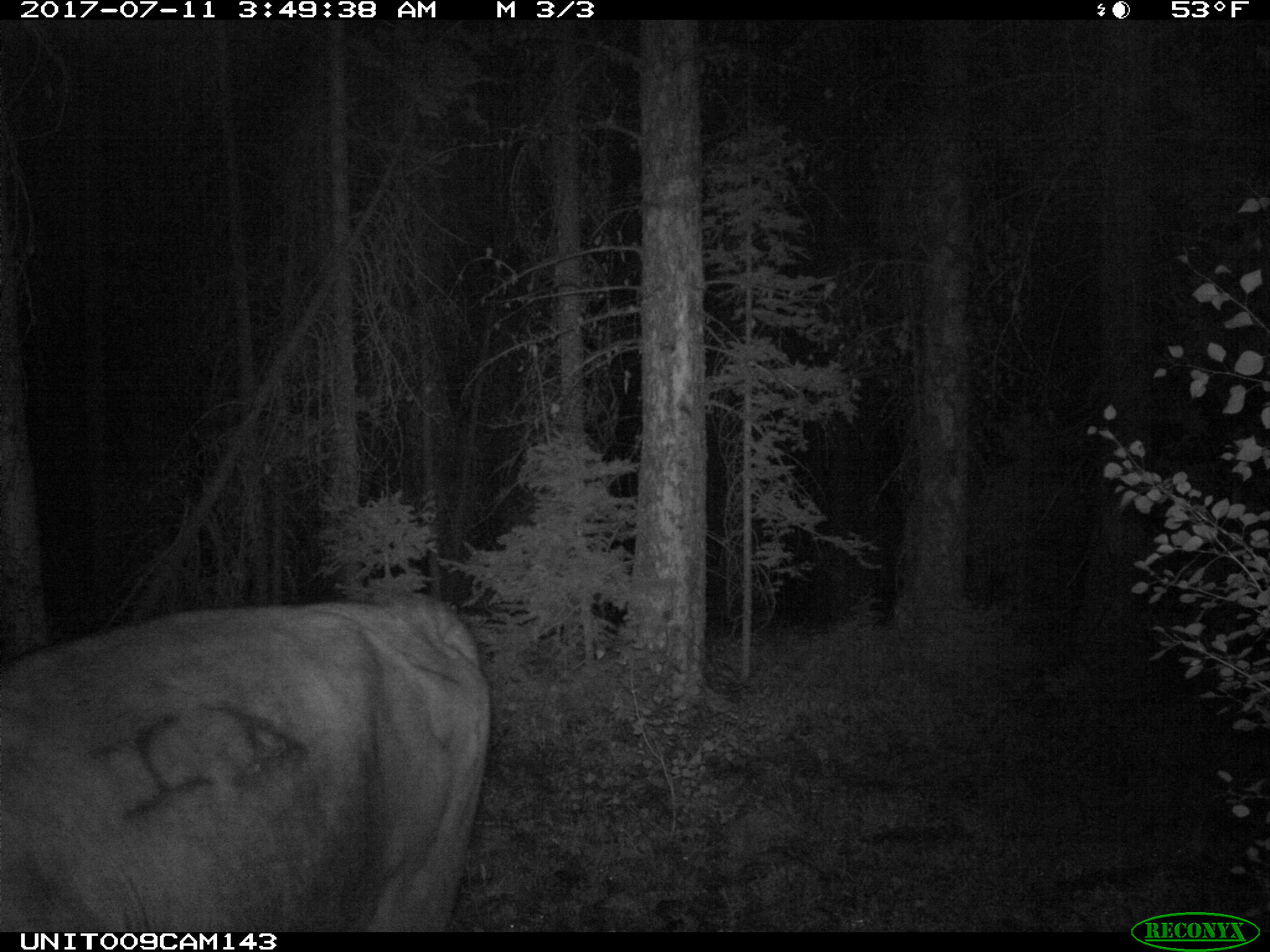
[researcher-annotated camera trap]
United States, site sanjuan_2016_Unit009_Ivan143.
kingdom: Animalia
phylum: Chordata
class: Mammalia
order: Artiodactyla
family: Bovidae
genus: Bos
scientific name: Bos taurus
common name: domestic cow